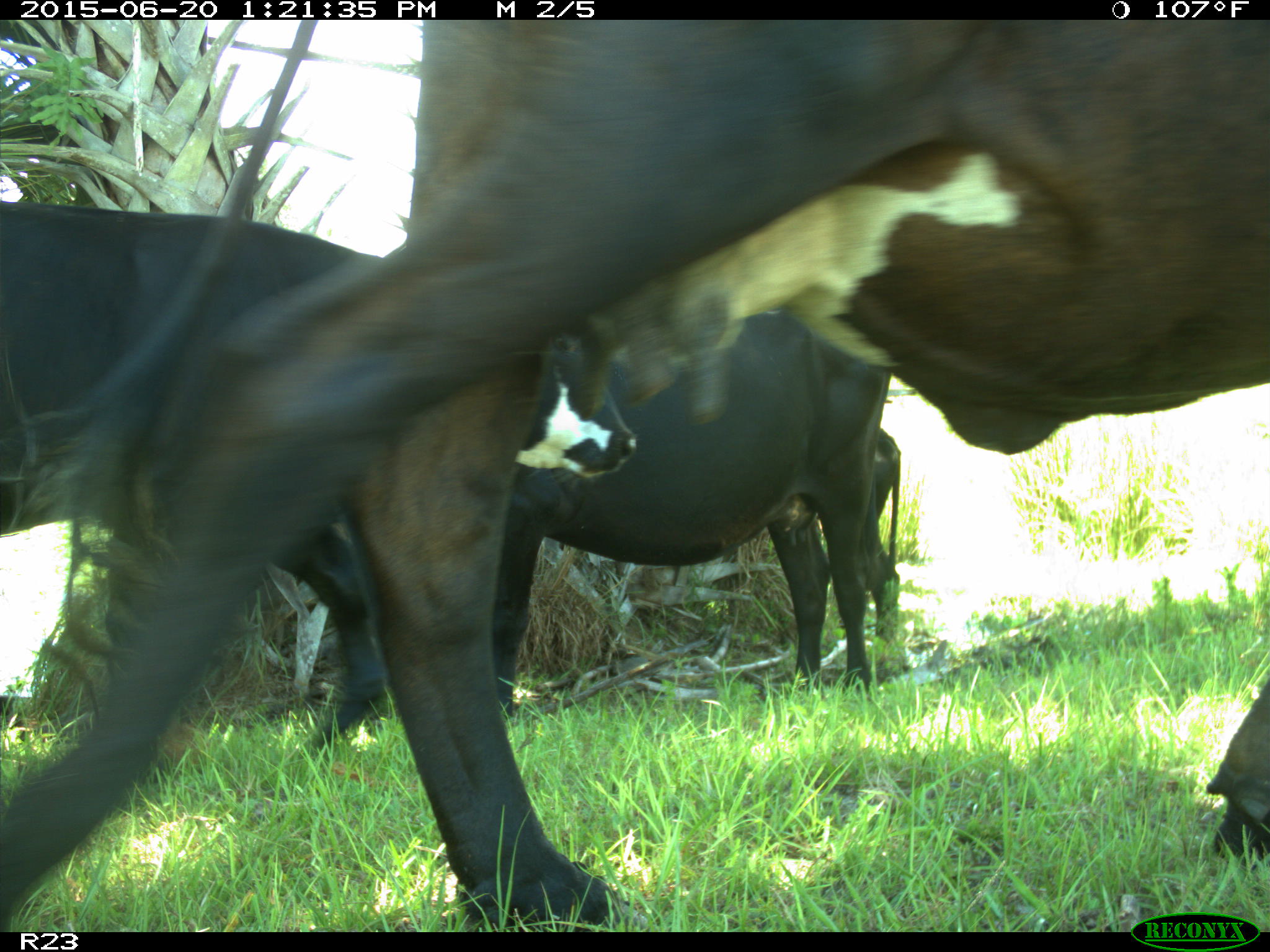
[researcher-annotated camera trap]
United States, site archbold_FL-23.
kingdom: Animalia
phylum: Chordata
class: Mammalia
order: Artiodactyla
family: Bovidae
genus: Bos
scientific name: Bos taurus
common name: domestic cow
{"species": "Bos taurus (domestic cow)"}